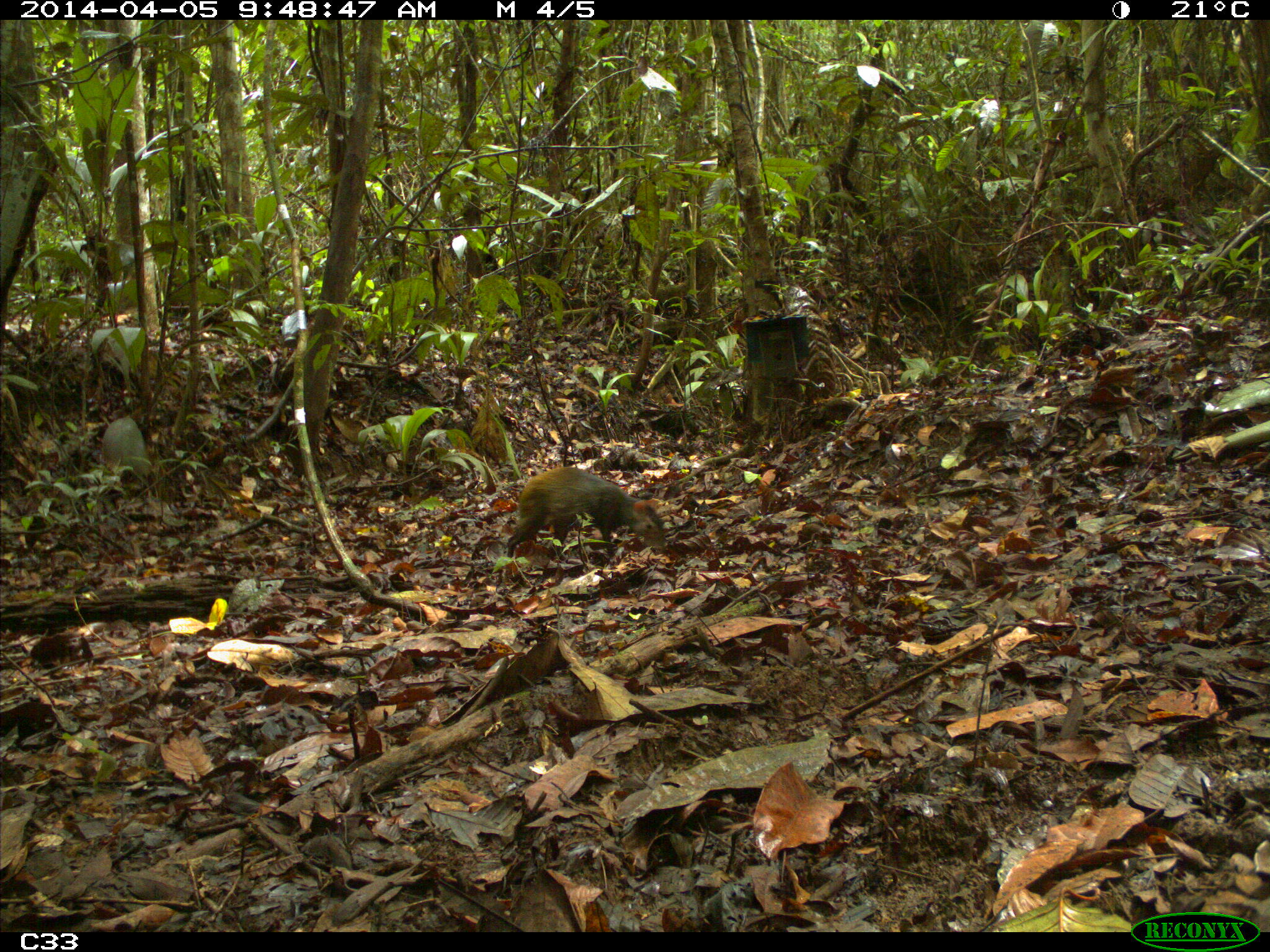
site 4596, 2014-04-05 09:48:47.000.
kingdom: Animalia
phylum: Chordata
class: Mammalia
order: Rodentia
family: Dasyproctidae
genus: Dasyprocta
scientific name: Dasyprocta leporina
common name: red-rumped agouti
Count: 1.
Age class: adult.